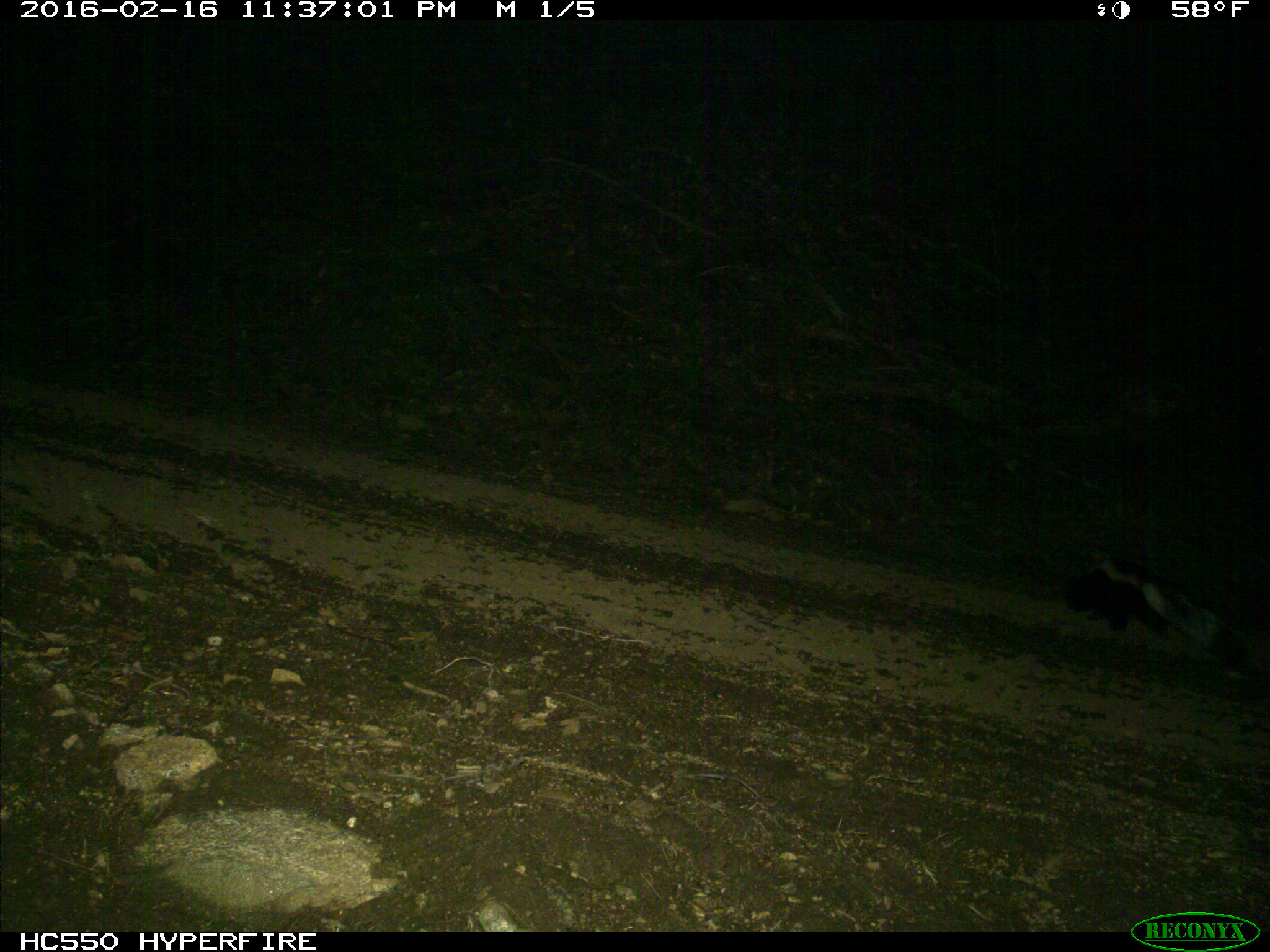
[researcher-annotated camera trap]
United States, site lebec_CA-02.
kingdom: Animalia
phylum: Chordata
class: Mammalia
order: Carnivora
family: Mephitidae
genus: Mephitis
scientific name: Mephitis mephitis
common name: striped skunk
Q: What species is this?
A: Mephitis mephitis (striped skunk).